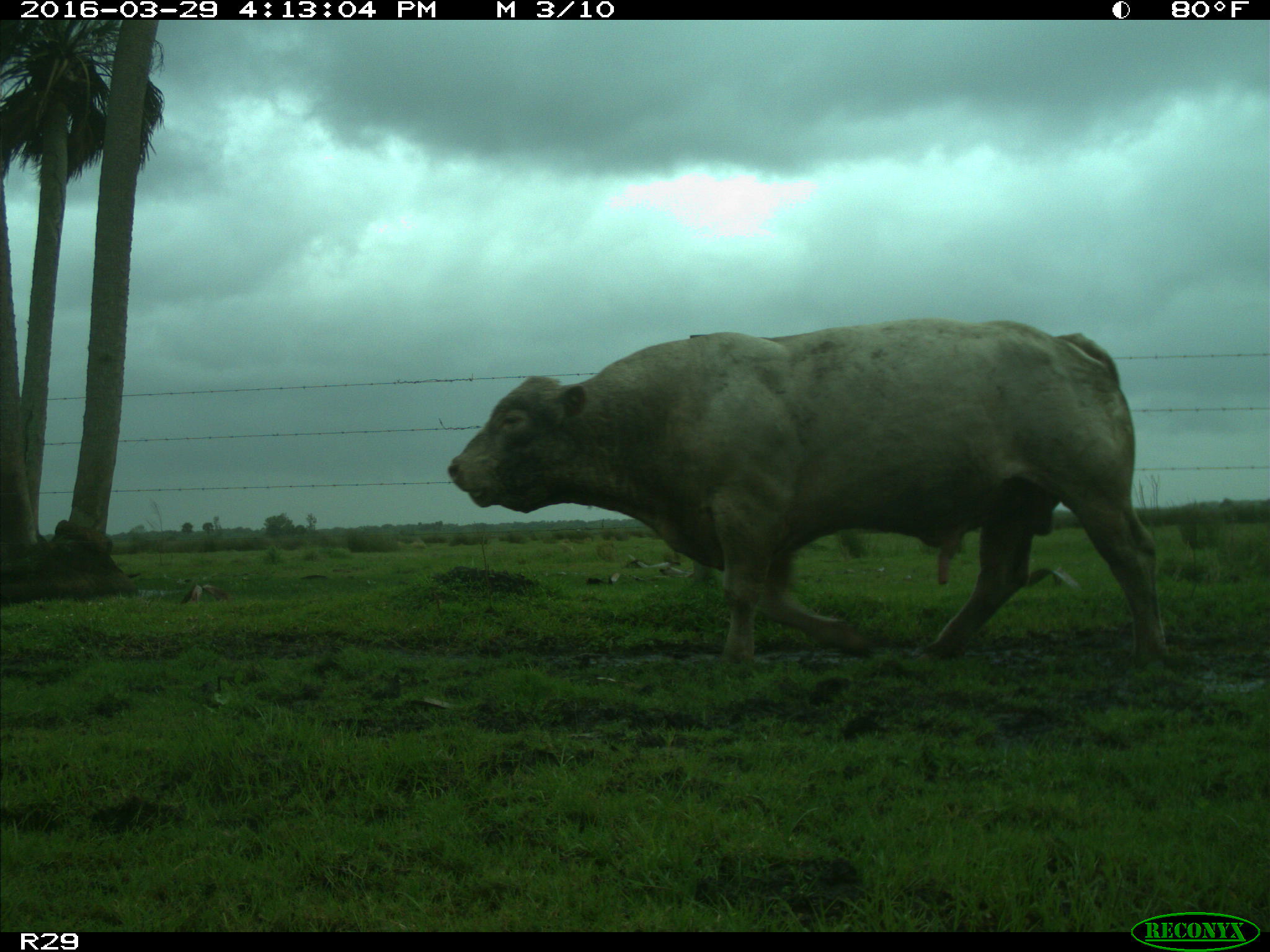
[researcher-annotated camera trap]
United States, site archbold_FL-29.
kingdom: Animalia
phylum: Chordata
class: Mammalia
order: Artiodactyla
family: Bovidae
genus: Bos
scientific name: Bos taurus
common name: domestic cow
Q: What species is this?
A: Bos taurus (domestic cow).